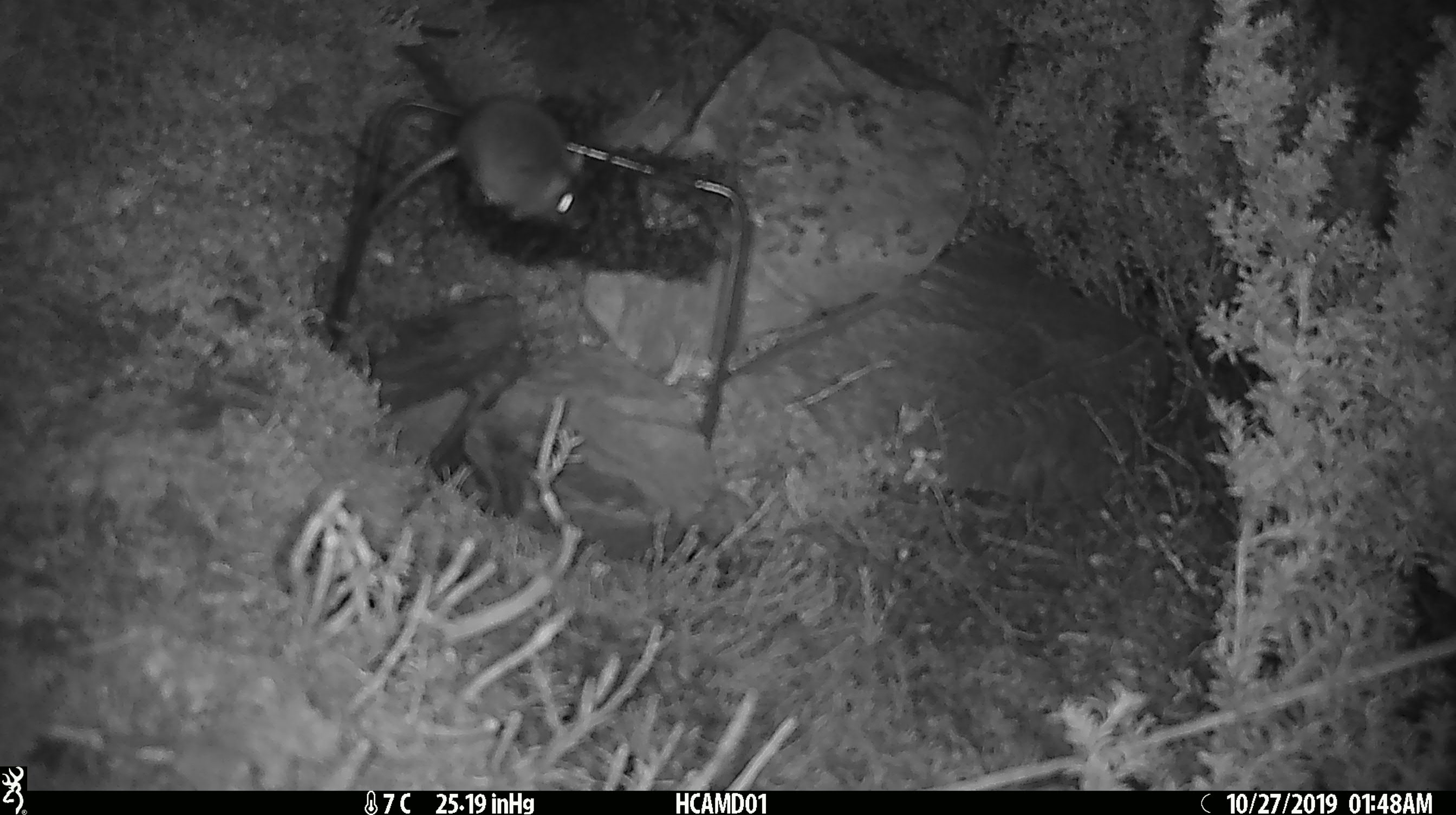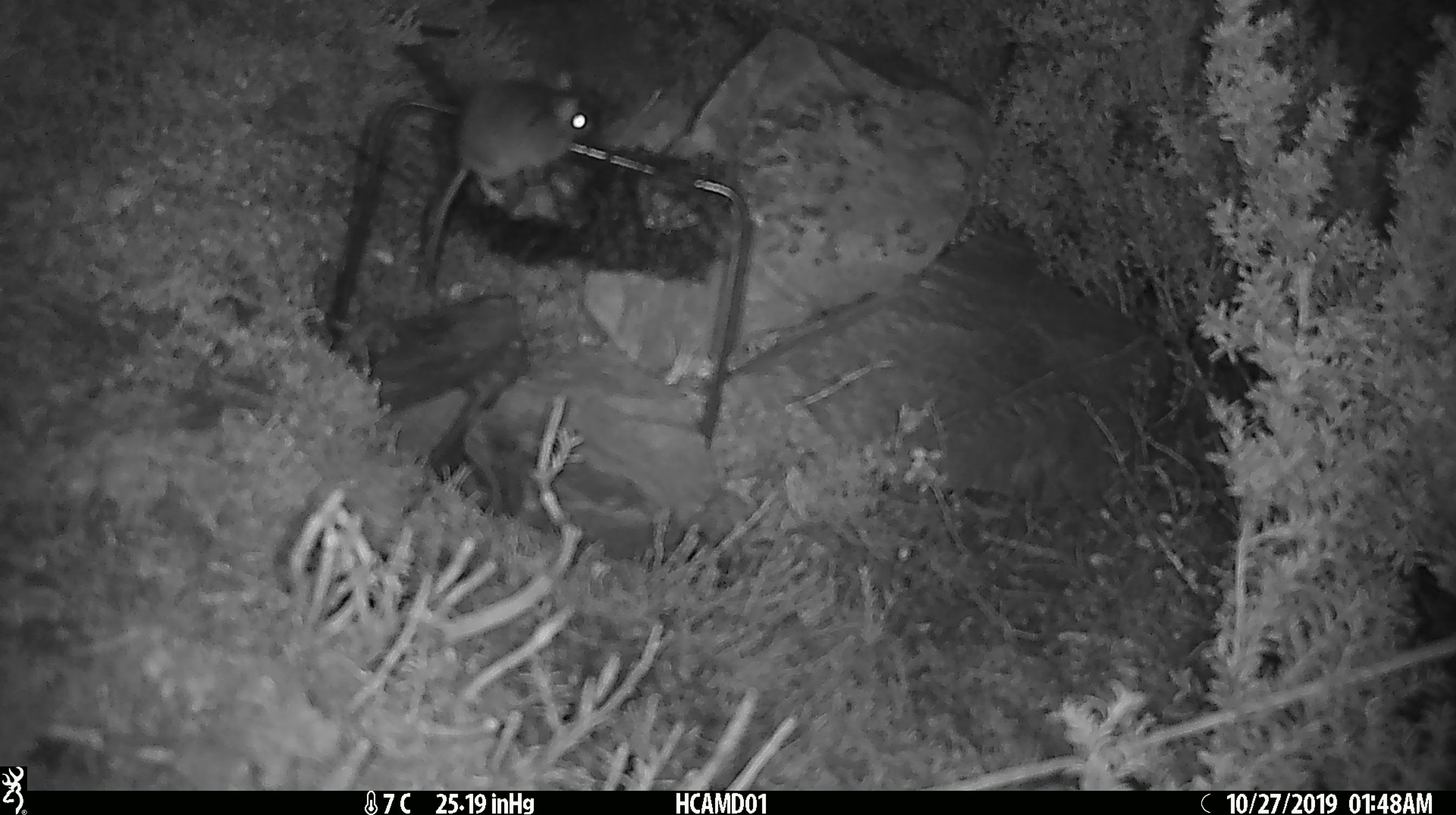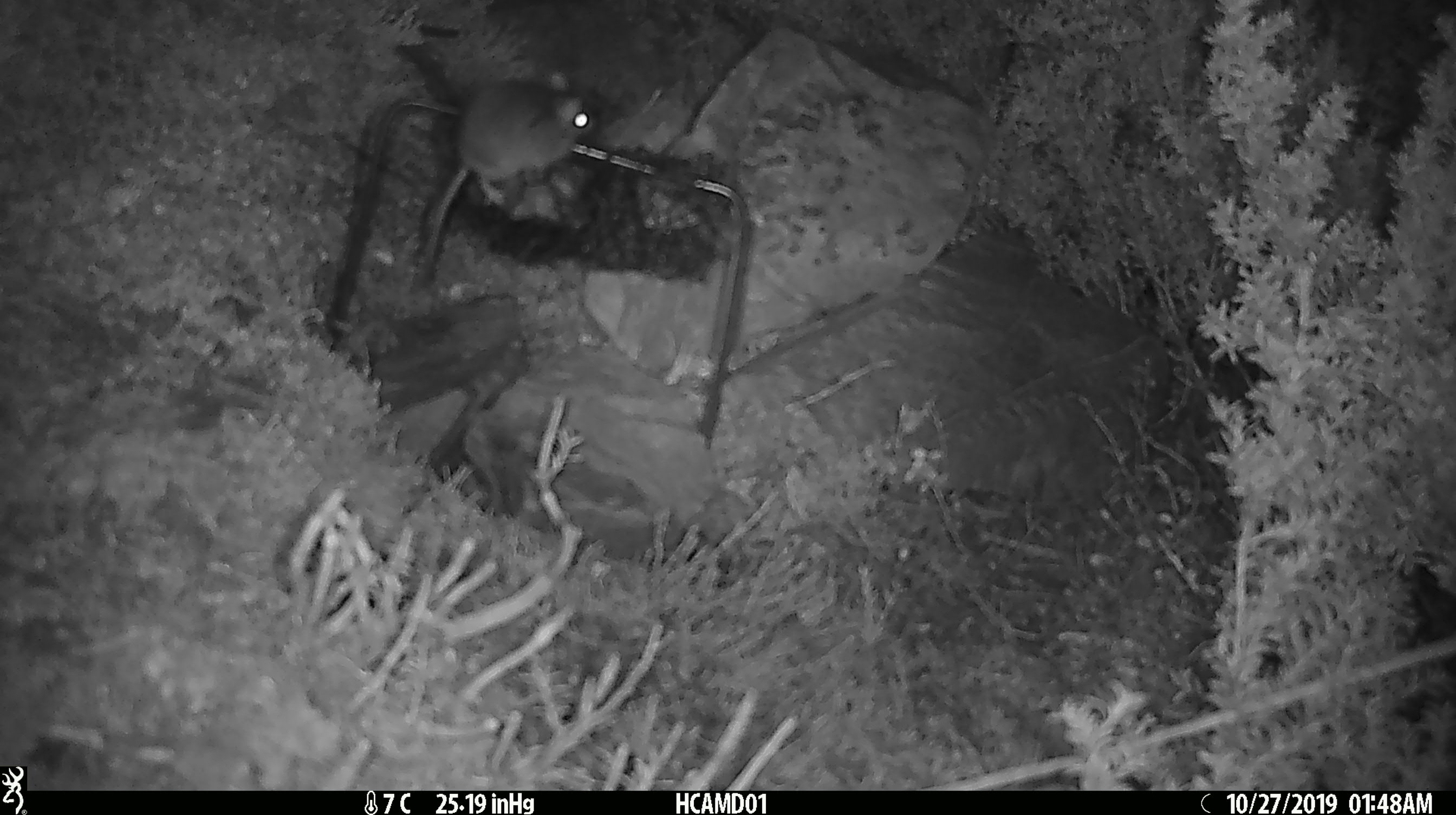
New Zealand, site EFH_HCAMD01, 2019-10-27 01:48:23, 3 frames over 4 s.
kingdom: Animalia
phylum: Chordata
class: Mammalia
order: Rodentia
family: Muridae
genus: Mus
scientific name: Mus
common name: mouse